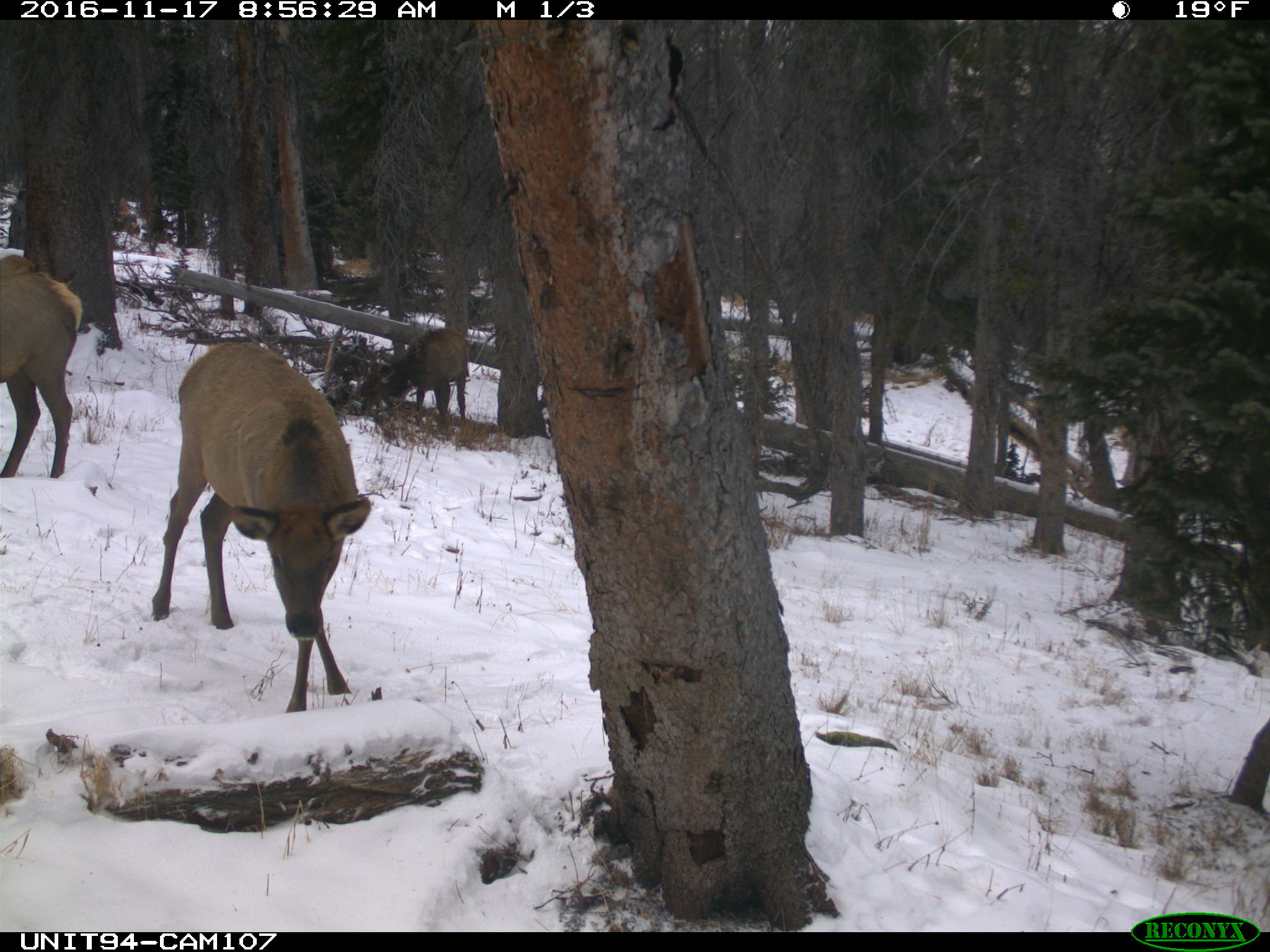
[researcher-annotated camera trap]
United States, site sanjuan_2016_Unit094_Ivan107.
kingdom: Animalia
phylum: Chordata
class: Mammalia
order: Artiodactyla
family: Cervidae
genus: Cervus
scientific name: Cervus elaphus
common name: red deer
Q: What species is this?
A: Cervus elaphus (red deer).